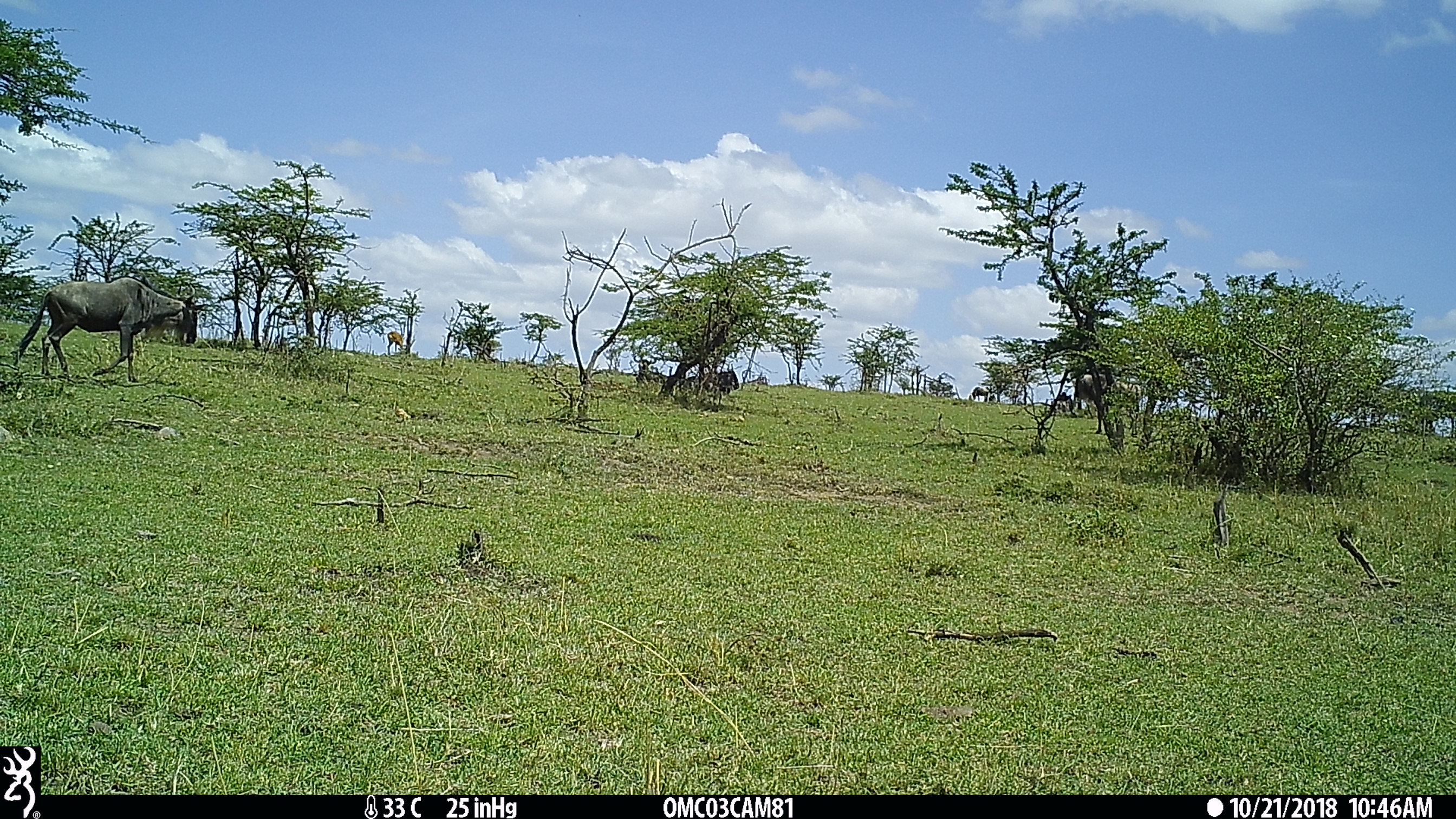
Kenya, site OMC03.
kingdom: Animalia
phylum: Chordata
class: Mammalia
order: Artiodactyla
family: Bovidae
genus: Connochaetes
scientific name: Connochaetes taurinus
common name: blue wildebeest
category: wildebeest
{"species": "wildebeest (blue wildebeest) (Connochaetes taurinus)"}